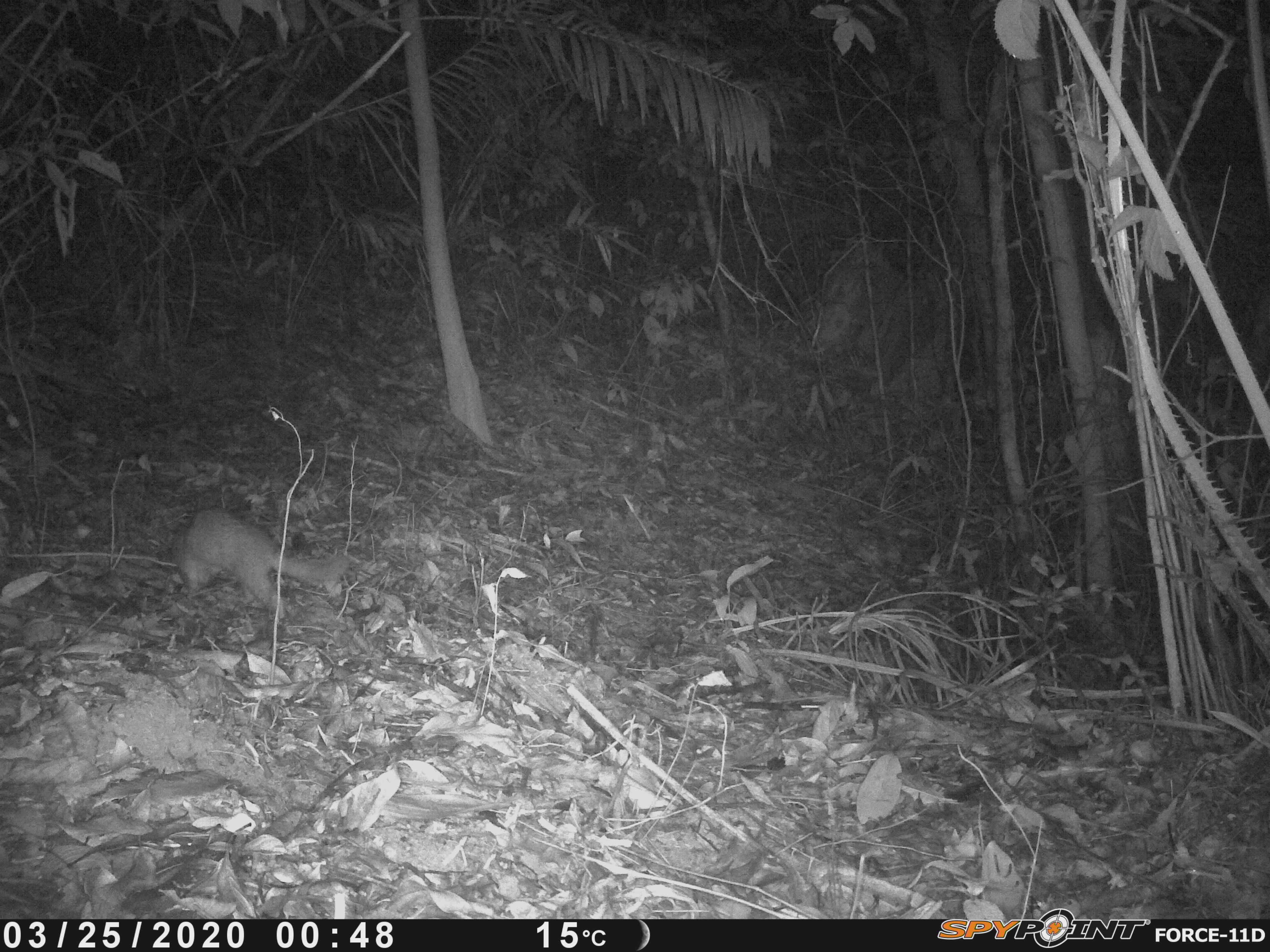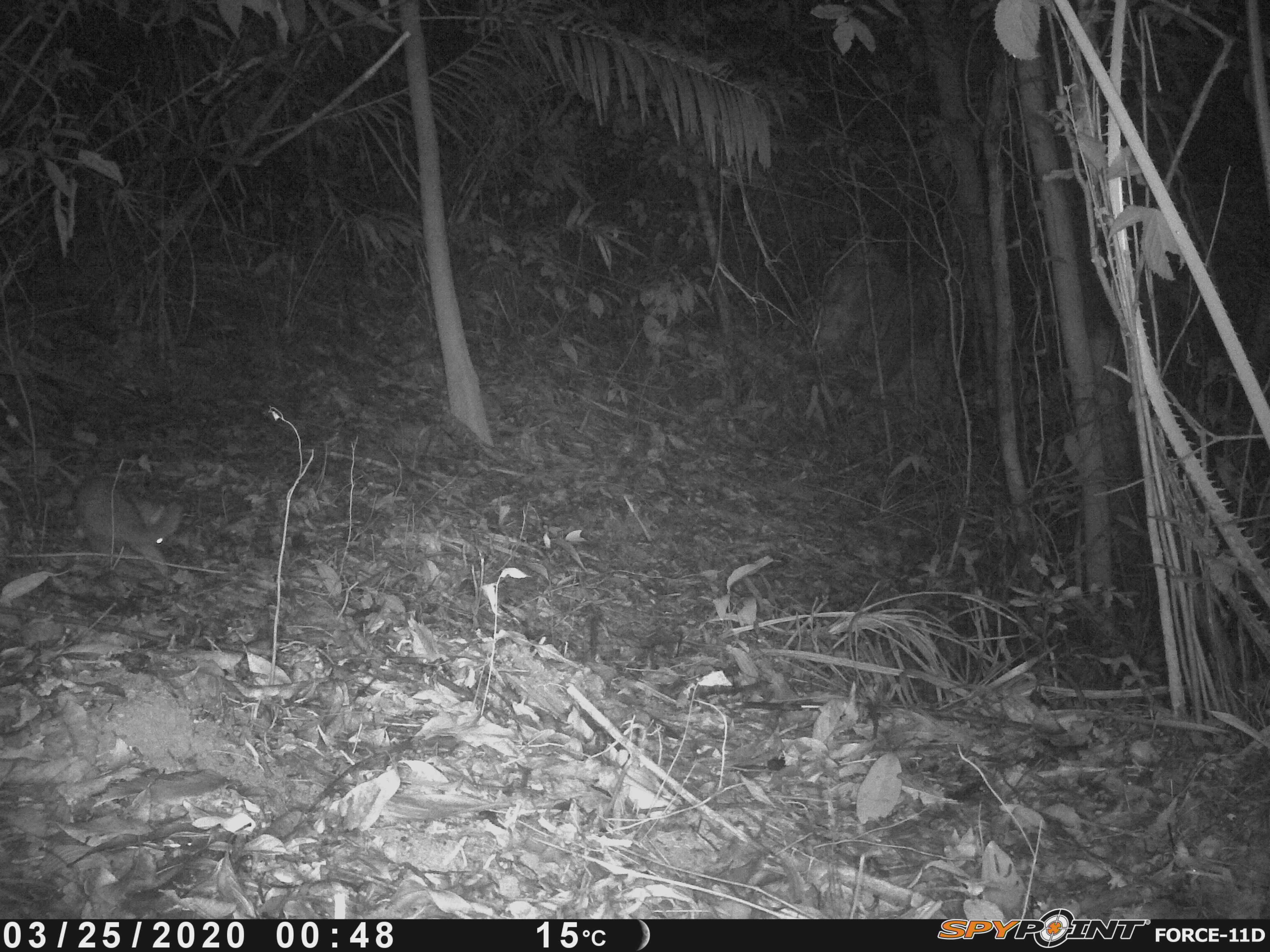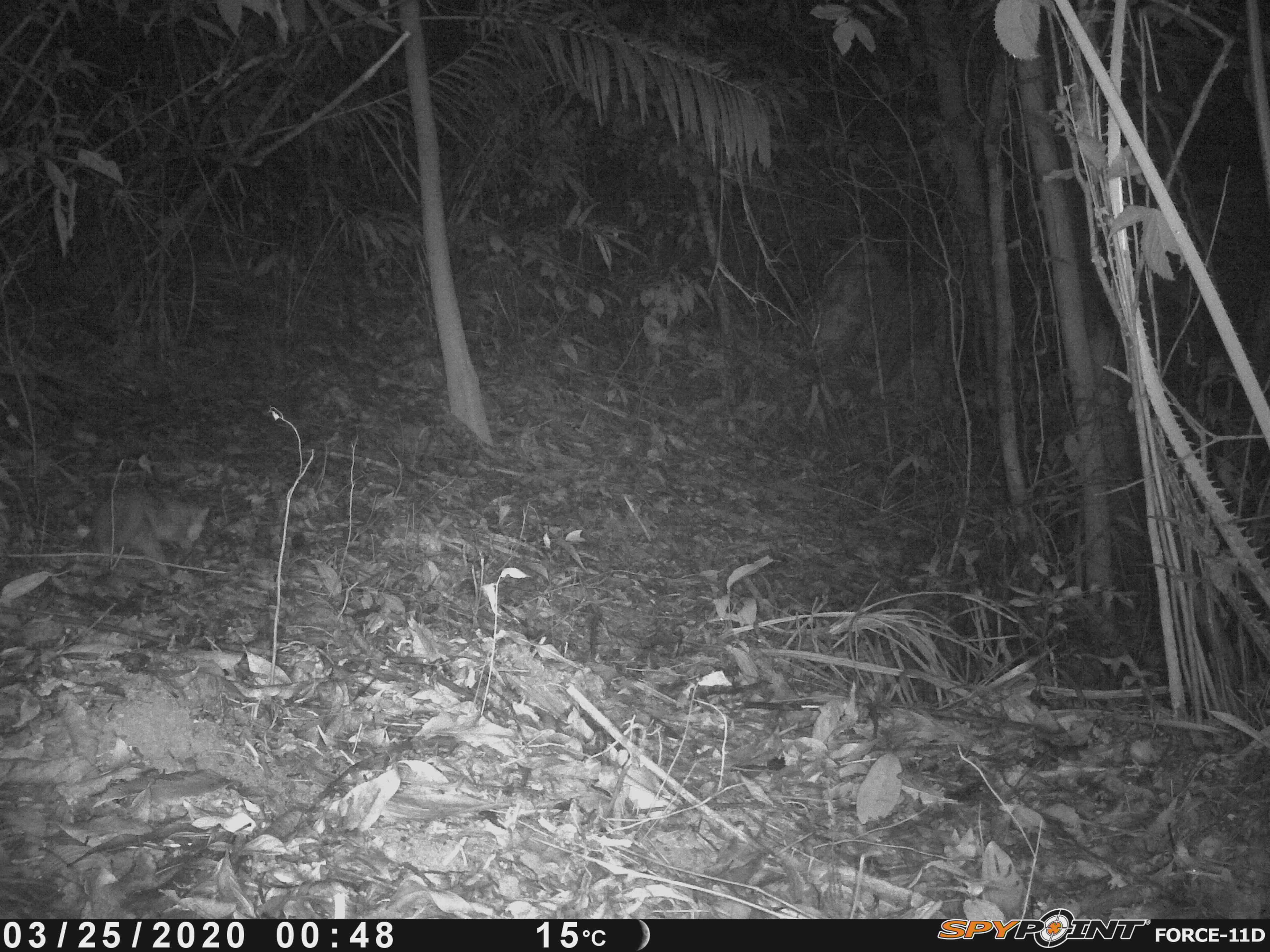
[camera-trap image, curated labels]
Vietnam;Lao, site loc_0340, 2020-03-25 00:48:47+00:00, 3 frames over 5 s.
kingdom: Animalia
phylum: Chordata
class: Mammalia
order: Carnivora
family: Mustelidae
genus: Melogale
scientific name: Melogale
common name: ferret badger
Ferret badger (Melogale). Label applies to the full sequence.